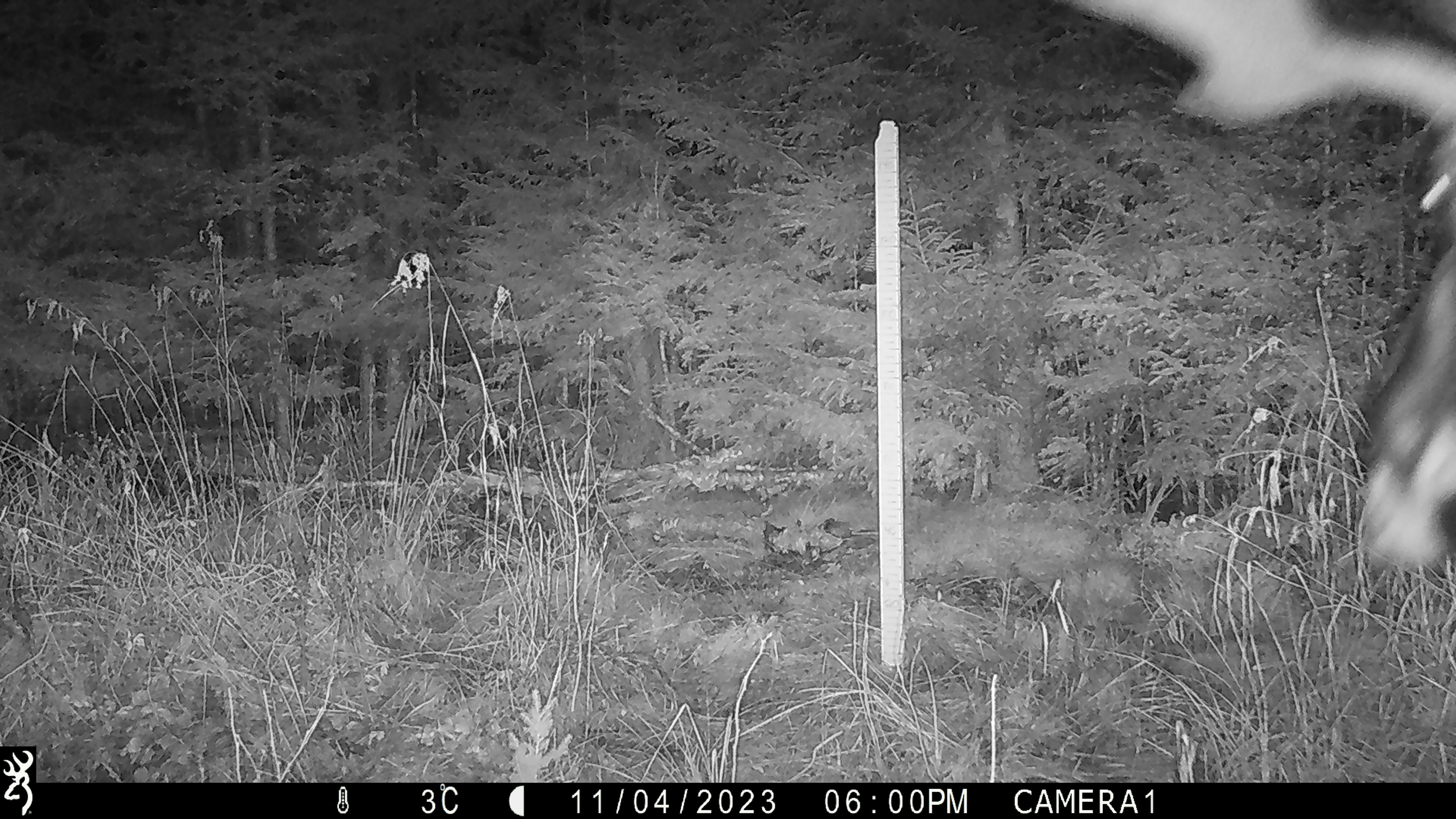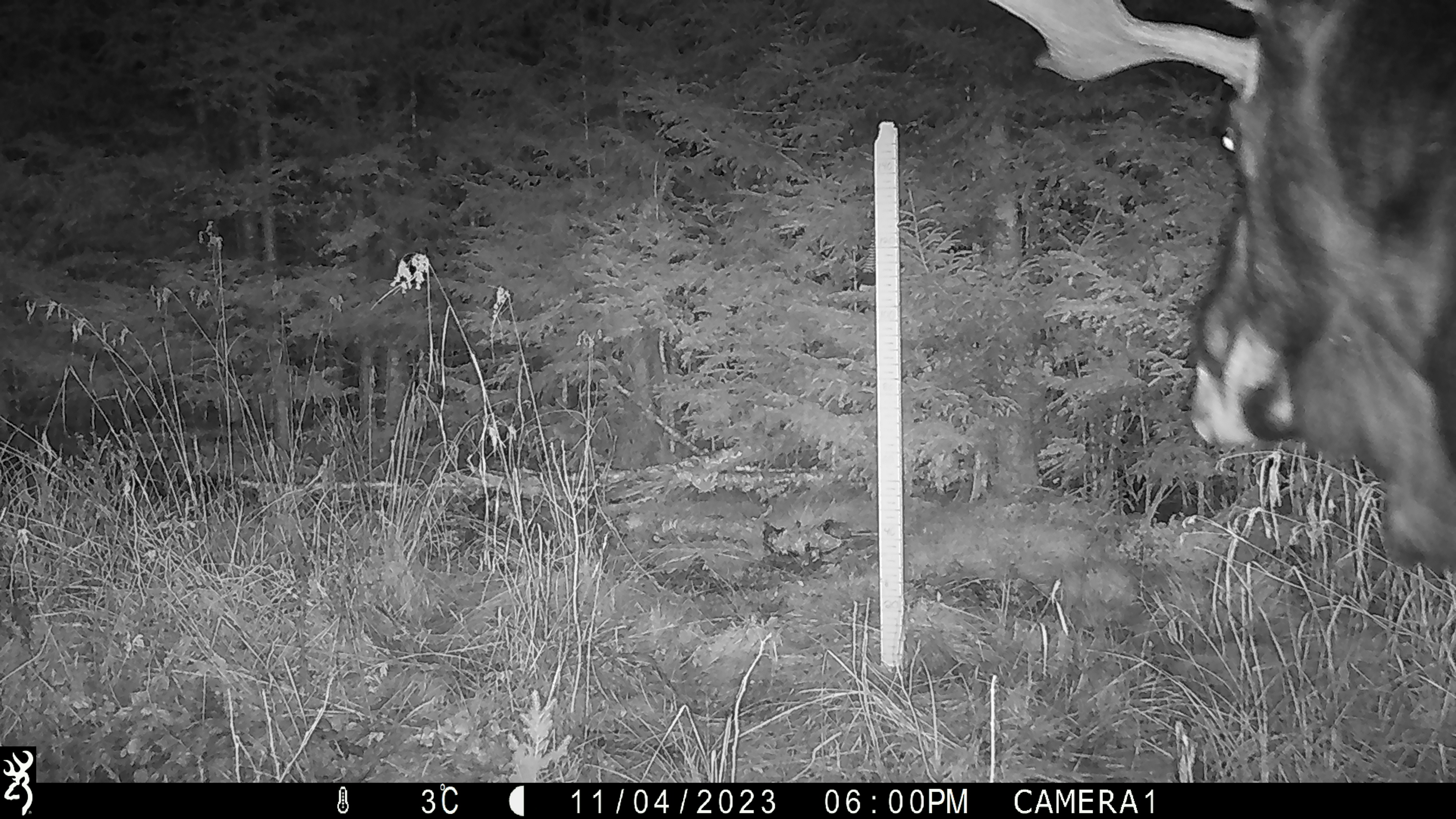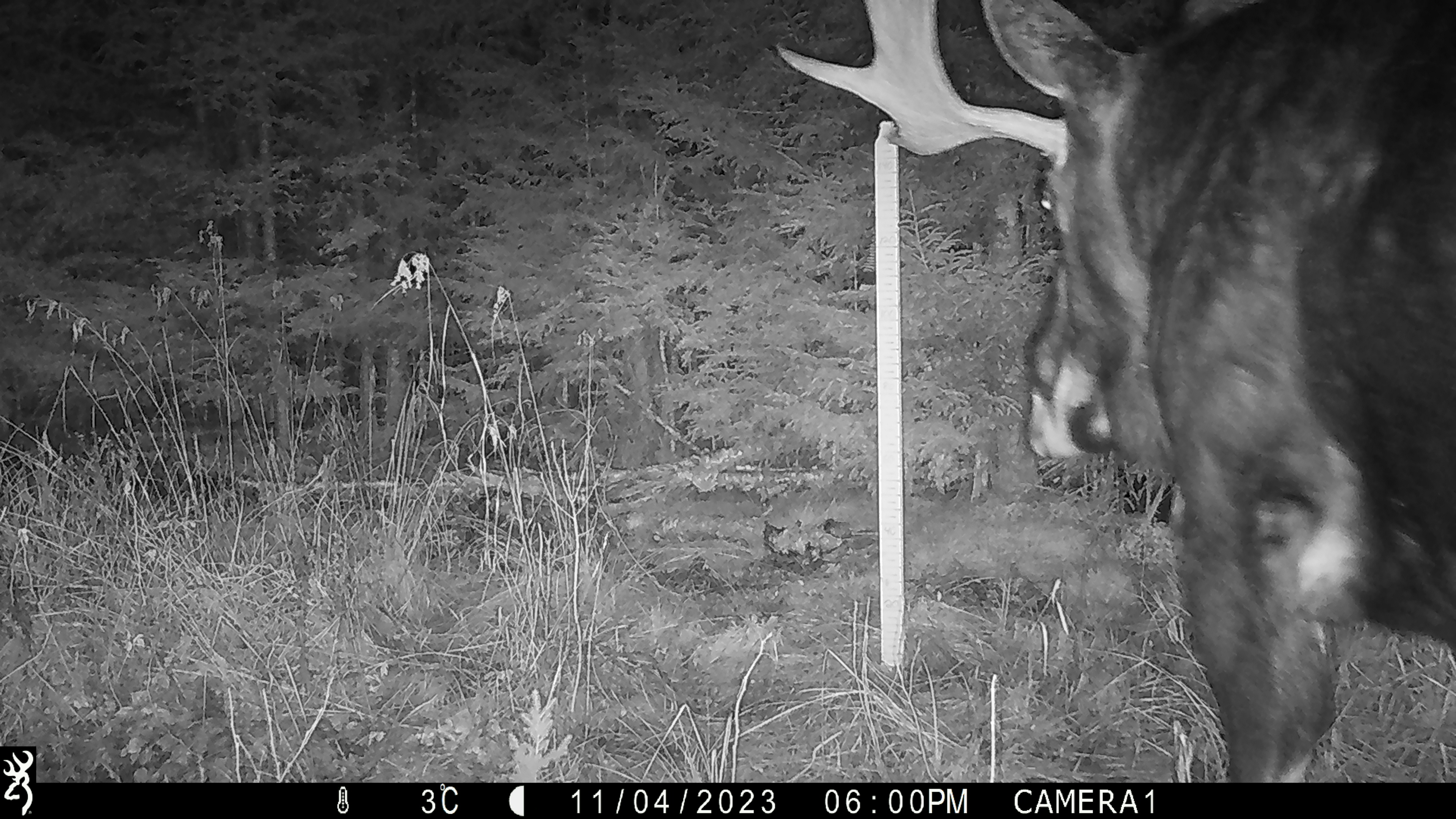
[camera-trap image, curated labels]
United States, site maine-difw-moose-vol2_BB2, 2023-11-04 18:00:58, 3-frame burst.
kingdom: Animalia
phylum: Chordata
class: Mammalia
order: Artiodactyla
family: Cervidae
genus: Alces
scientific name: Alces alces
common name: moose